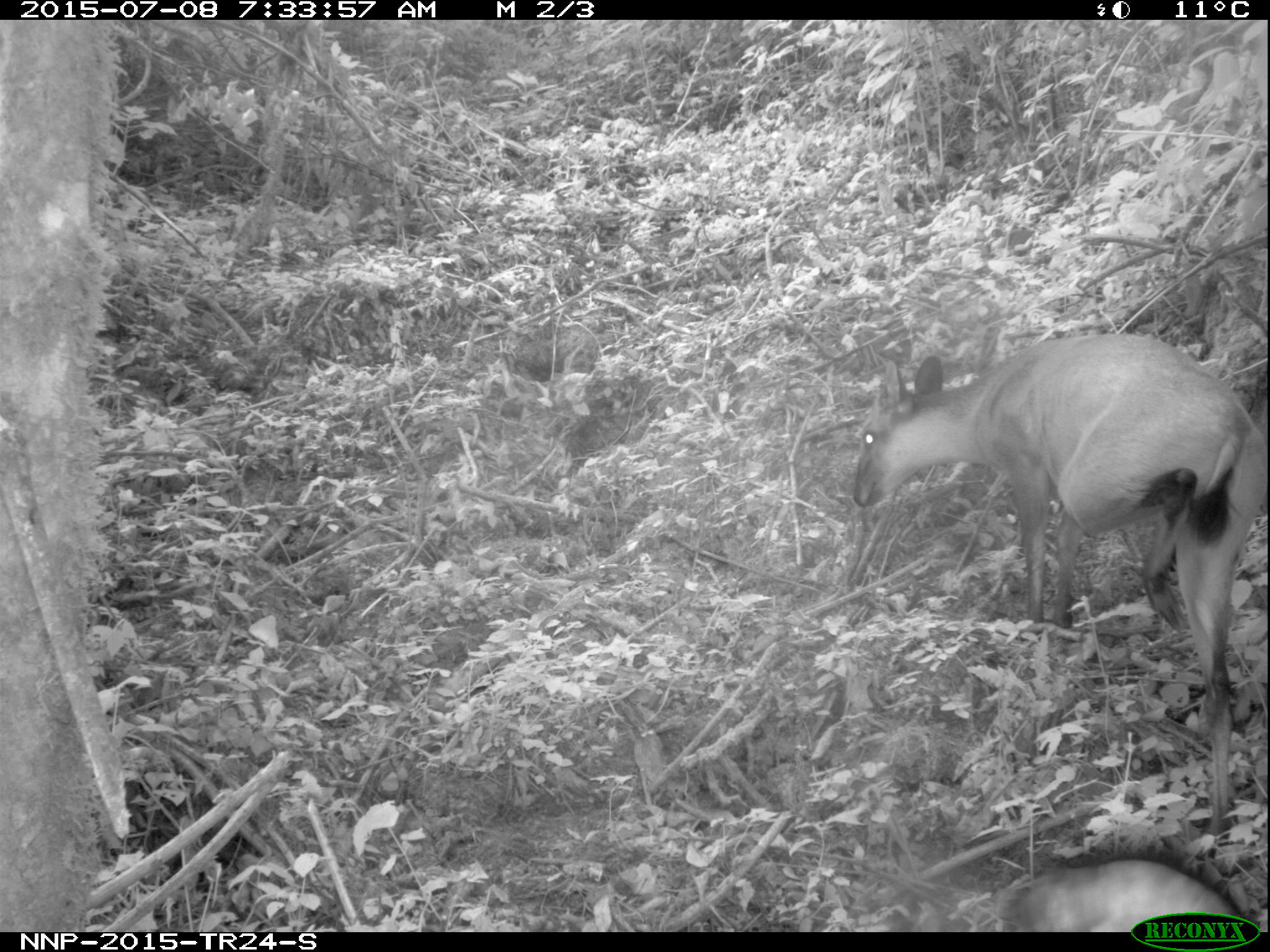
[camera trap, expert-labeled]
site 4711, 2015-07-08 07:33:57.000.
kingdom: Animalia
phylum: Chordata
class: Mammalia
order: Artiodactyla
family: Bovidae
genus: Cephalophus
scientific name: Cephalophus nigrifrons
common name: black-fronted duiker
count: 1